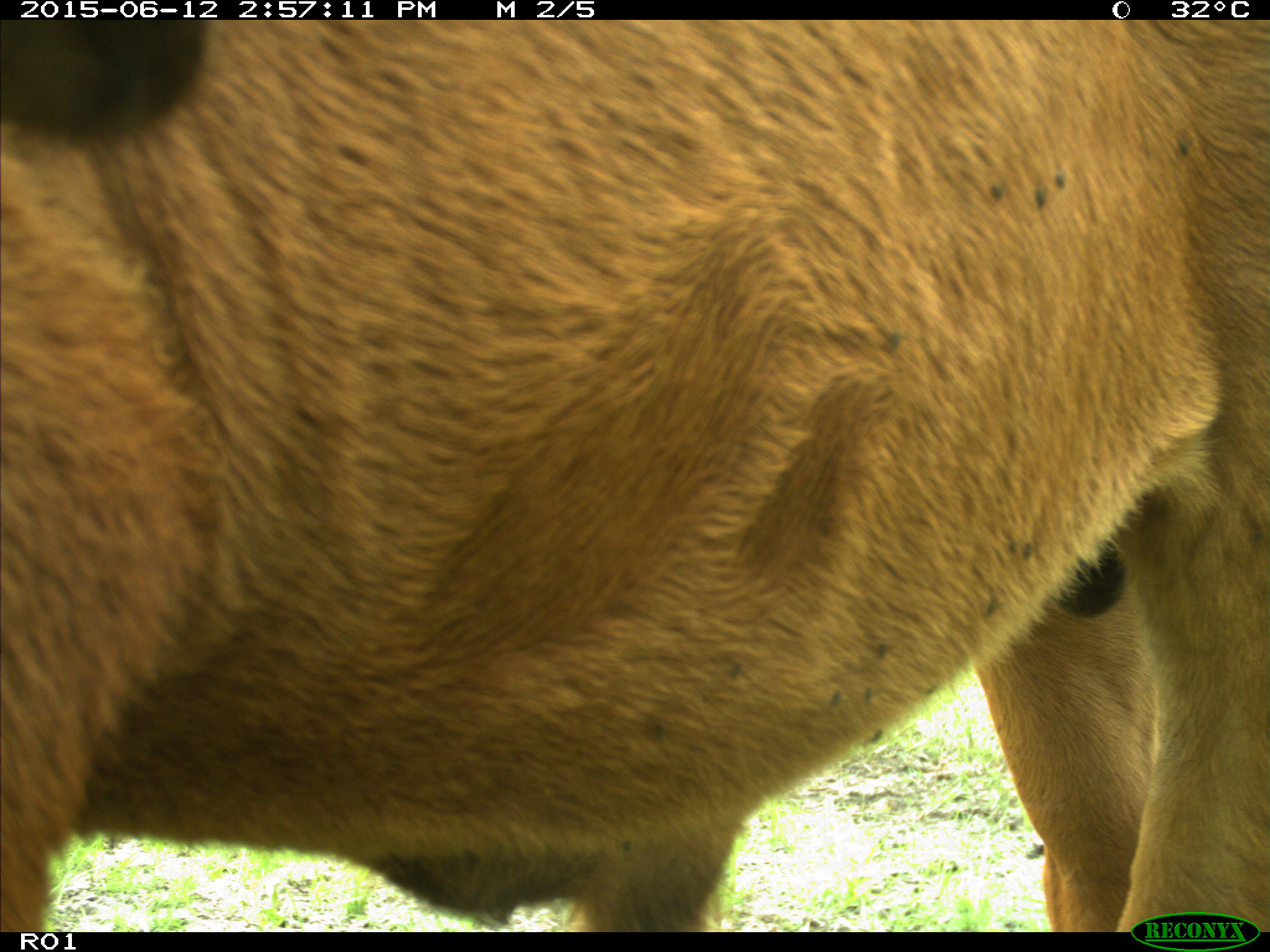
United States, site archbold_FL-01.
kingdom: Animalia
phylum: Chordata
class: Mammalia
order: Artiodactyla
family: Bovidae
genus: Bos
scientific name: Bos taurus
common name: domestic cow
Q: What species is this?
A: Bos taurus (domestic cow).